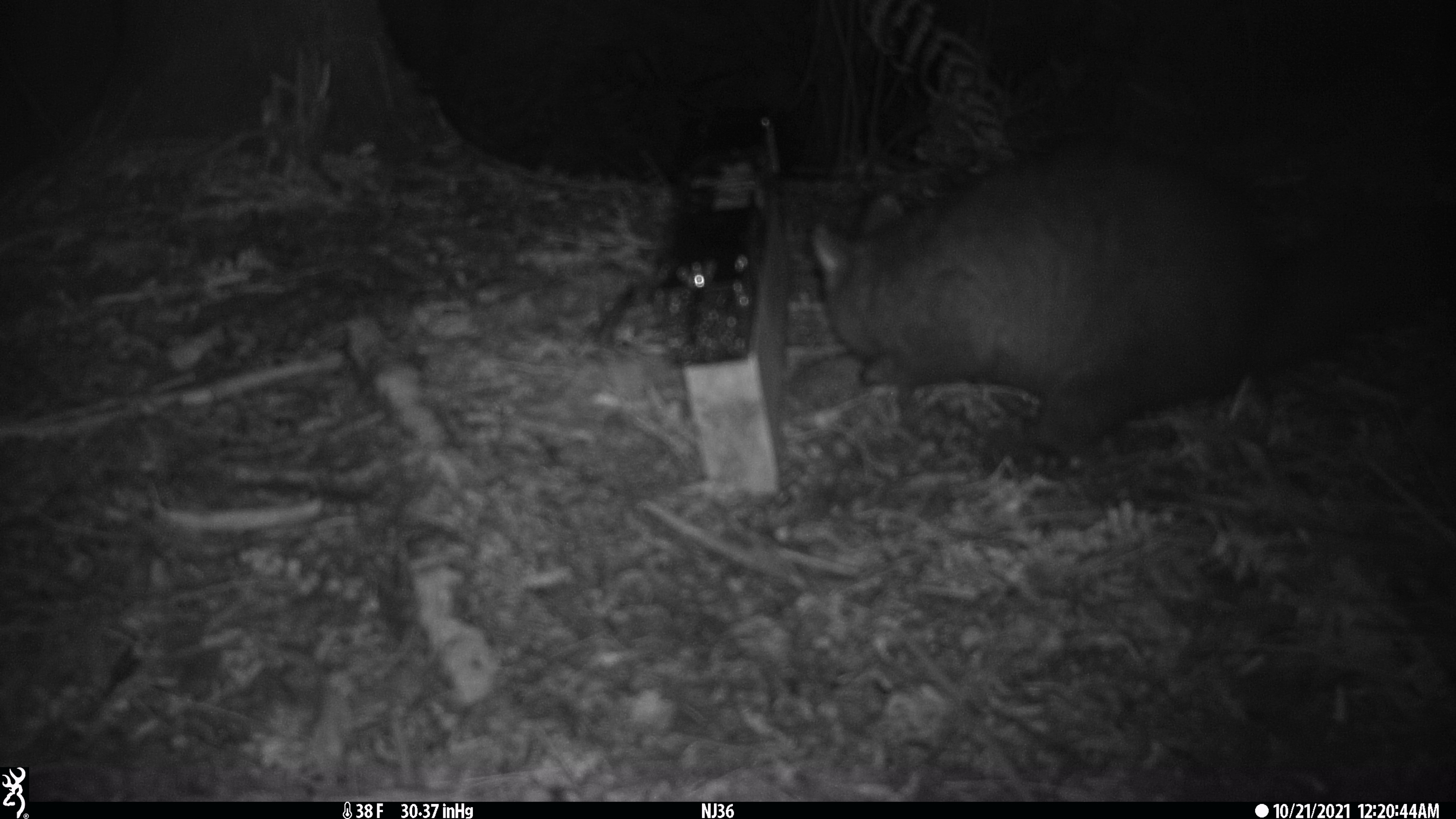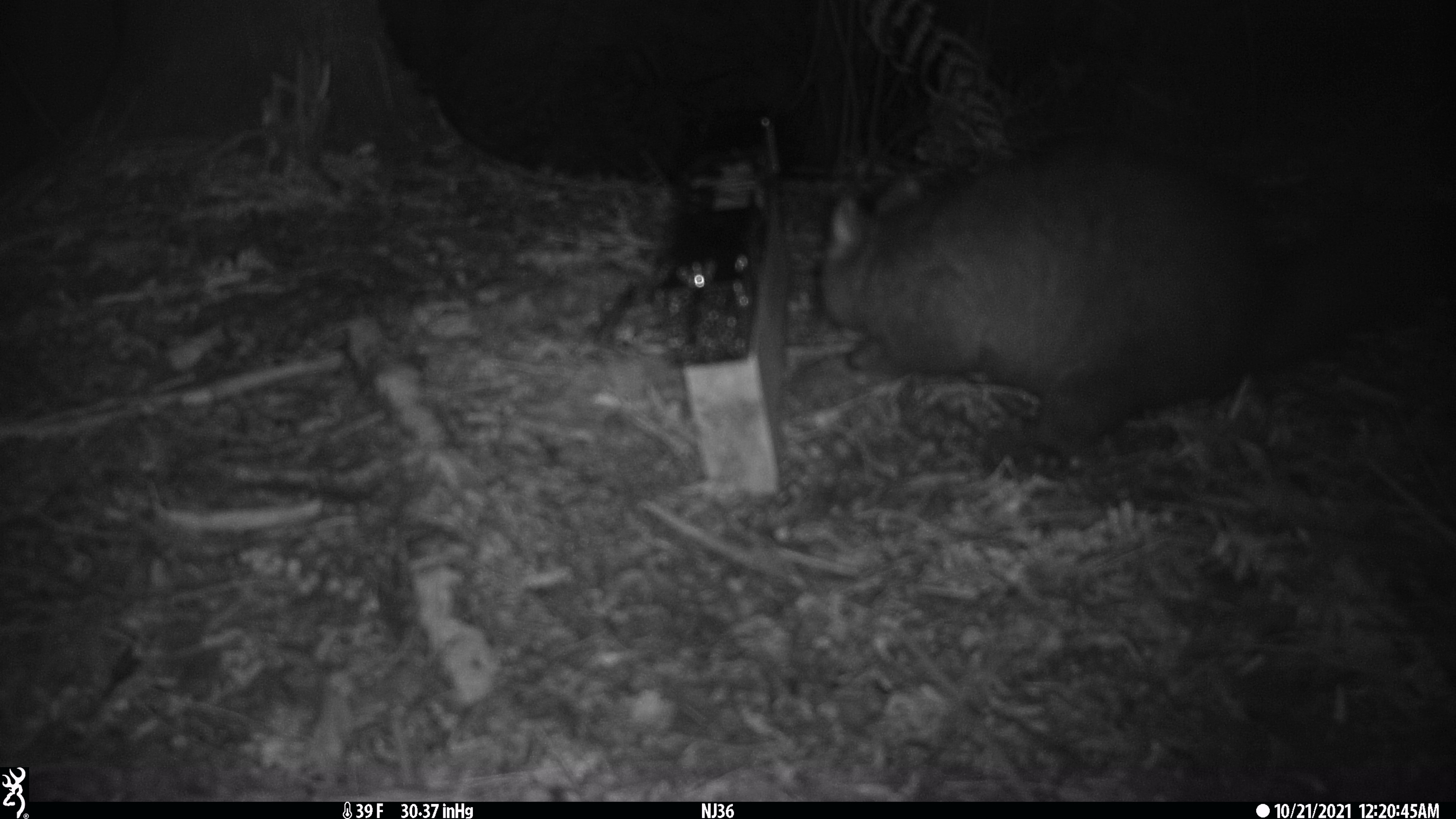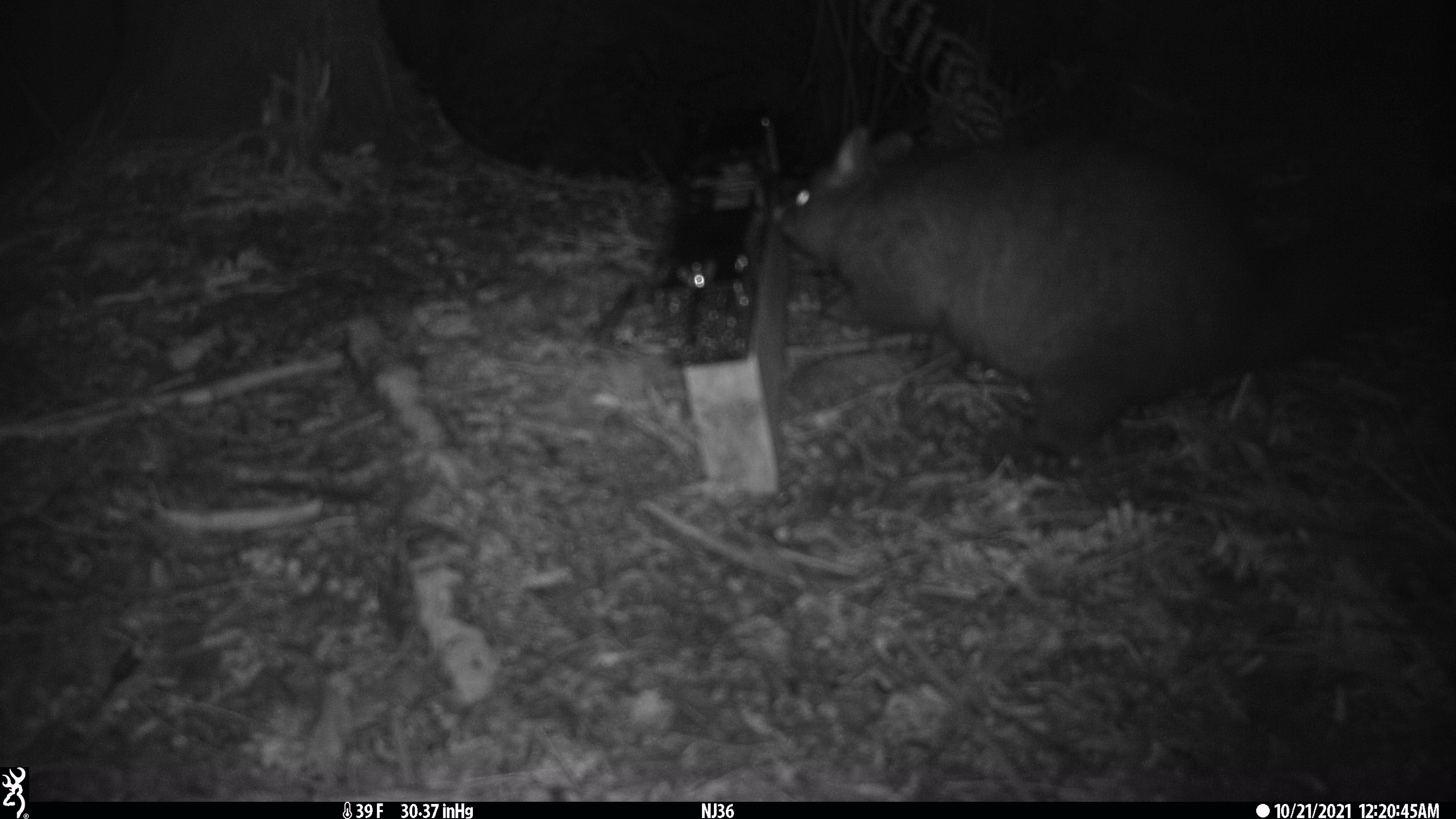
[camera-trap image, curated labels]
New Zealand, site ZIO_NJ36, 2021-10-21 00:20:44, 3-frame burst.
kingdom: Animalia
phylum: Chordata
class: Mammalia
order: Diprotodontia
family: Phalangeridae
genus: Trichosurus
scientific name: Trichosurus vulpecula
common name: common brushtail possum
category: possum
Possum (common brushtail possum) (Trichosurus vulpecula).